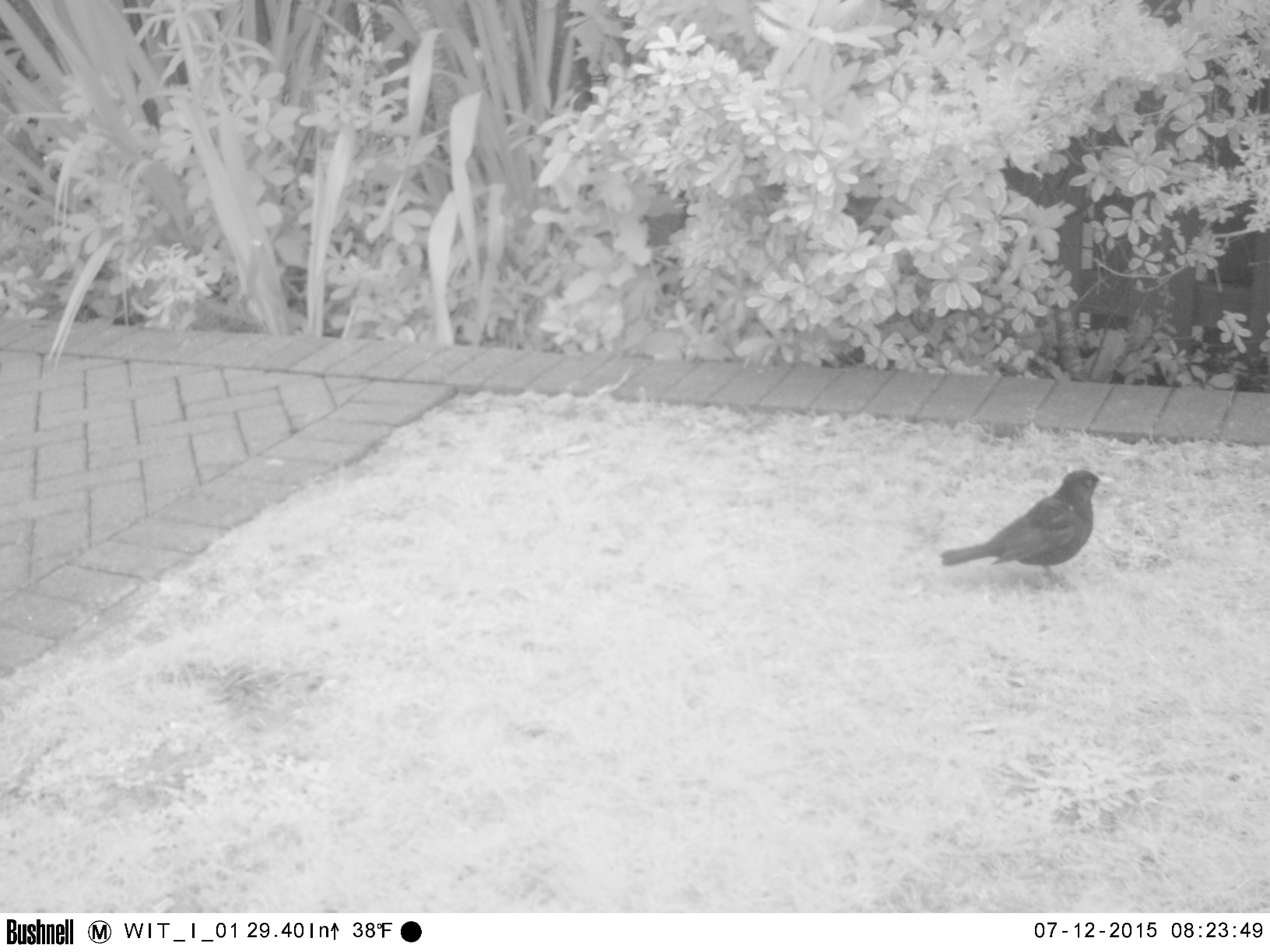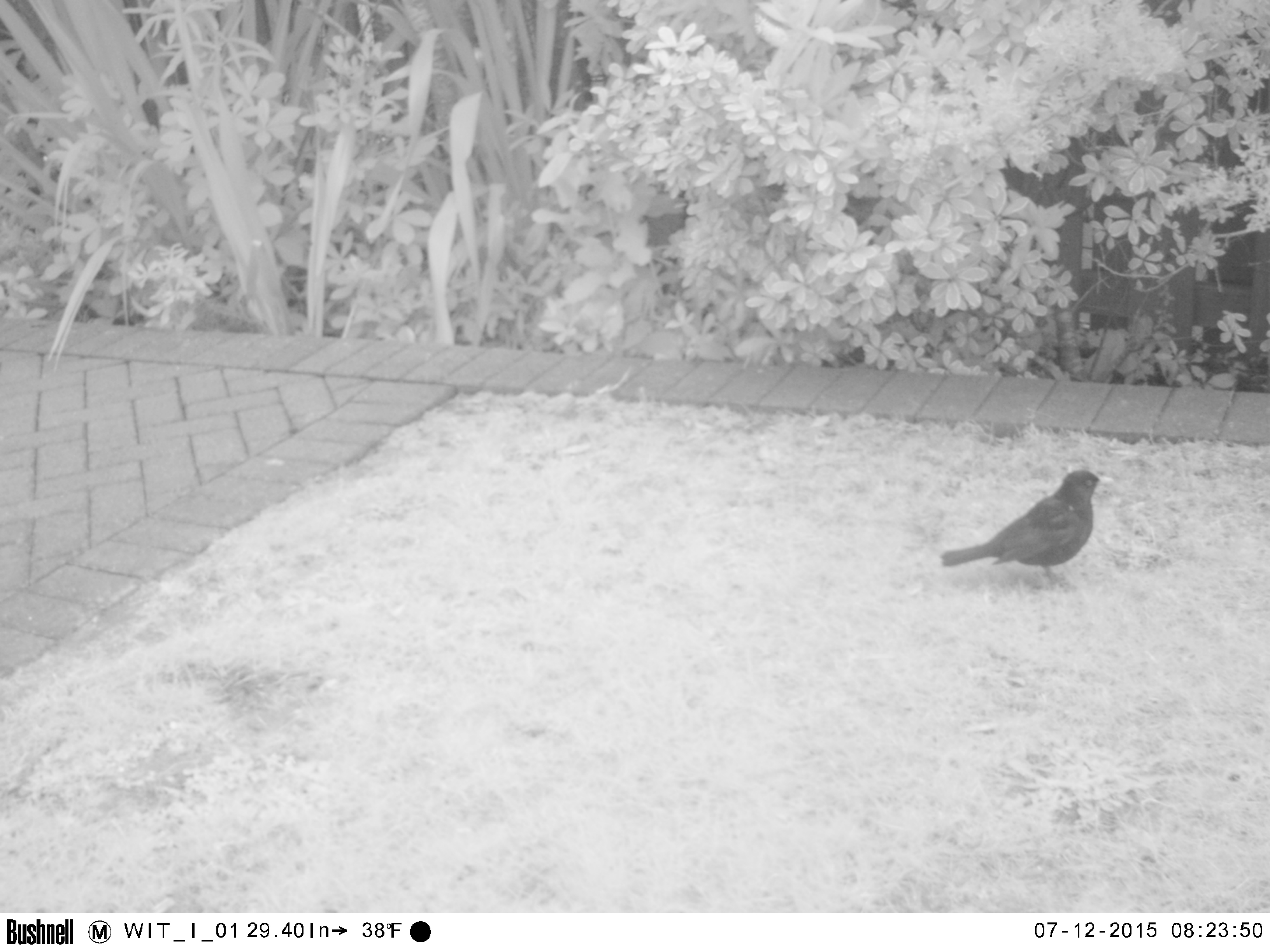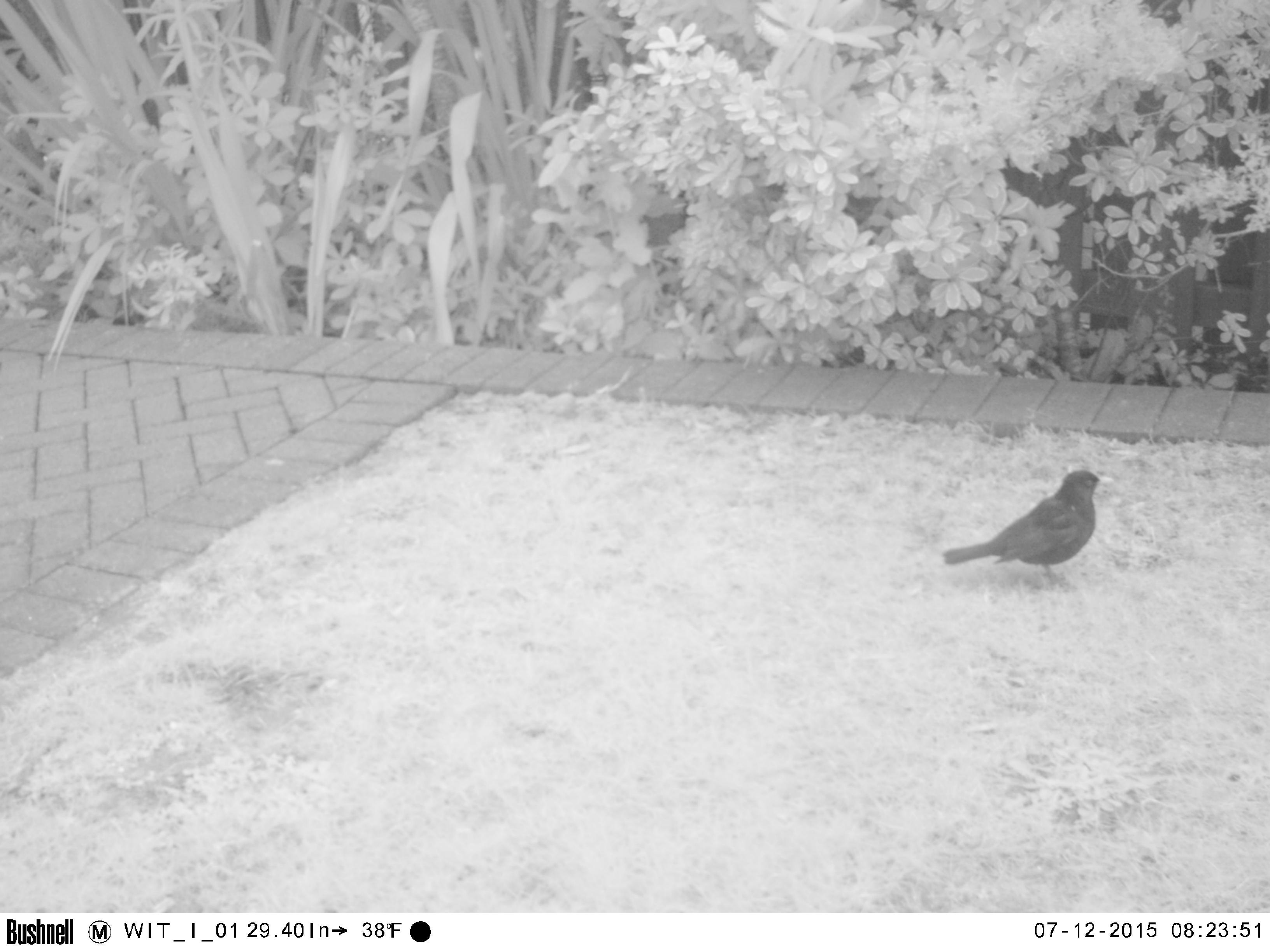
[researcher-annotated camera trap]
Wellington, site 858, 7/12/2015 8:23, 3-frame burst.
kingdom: Animalia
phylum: Chordata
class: Aves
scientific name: Aves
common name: bird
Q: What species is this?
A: Bird (Aves).